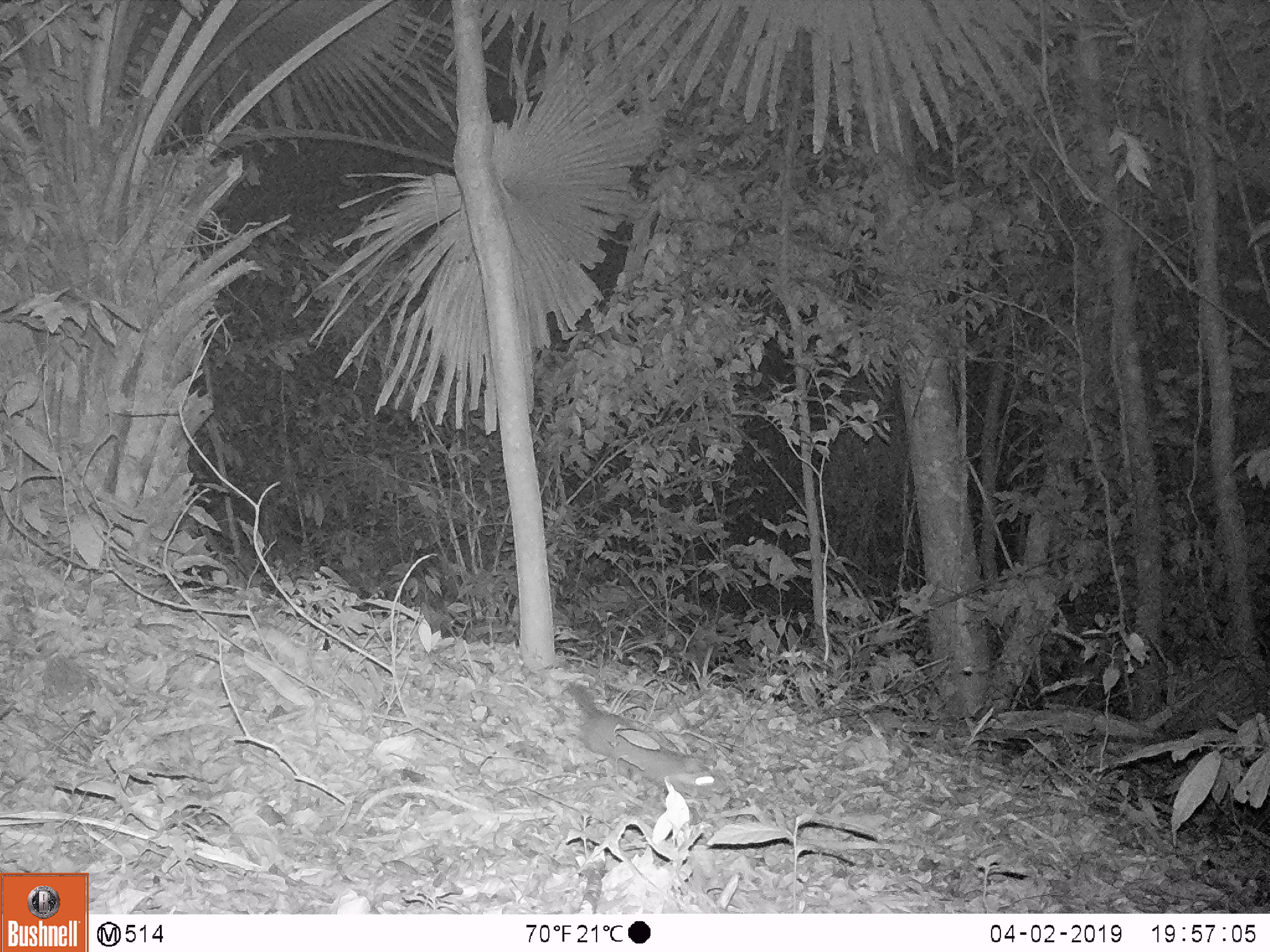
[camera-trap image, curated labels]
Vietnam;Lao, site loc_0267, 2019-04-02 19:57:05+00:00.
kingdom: Animalia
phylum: Chordata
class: Mammalia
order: Carnivora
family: Mustelidae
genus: Melogale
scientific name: Melogale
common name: ferret badger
Ferret badger (Melogale). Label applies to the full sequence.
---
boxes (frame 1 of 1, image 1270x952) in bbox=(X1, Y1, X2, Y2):
ferret badger: bbox=(564, 683, 726, 794)